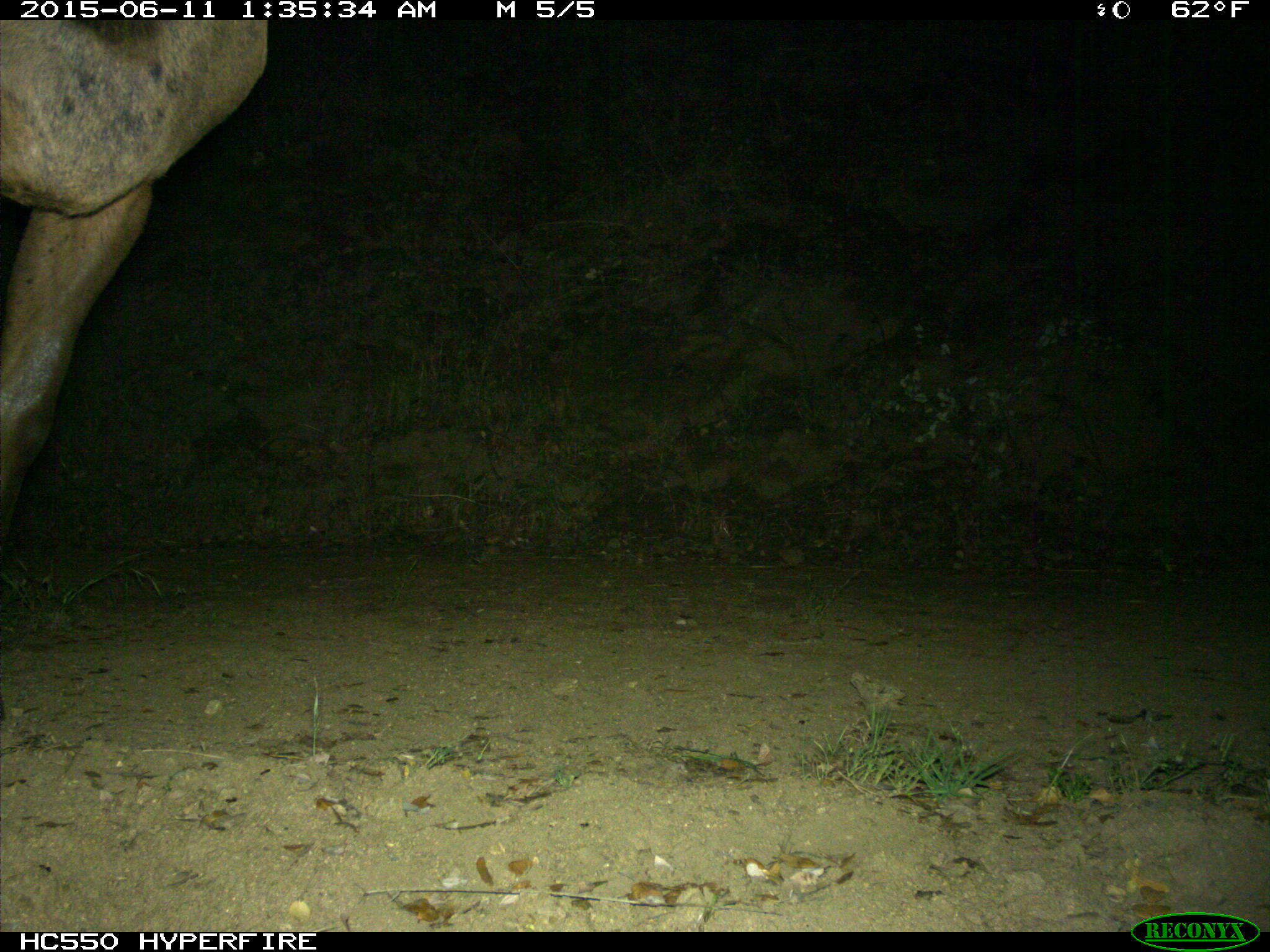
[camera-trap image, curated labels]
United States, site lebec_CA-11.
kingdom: Animalia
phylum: Chordata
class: Mammalia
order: Artiodactyla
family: Cervidae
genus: Cervus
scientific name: Cervus canadensis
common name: elk